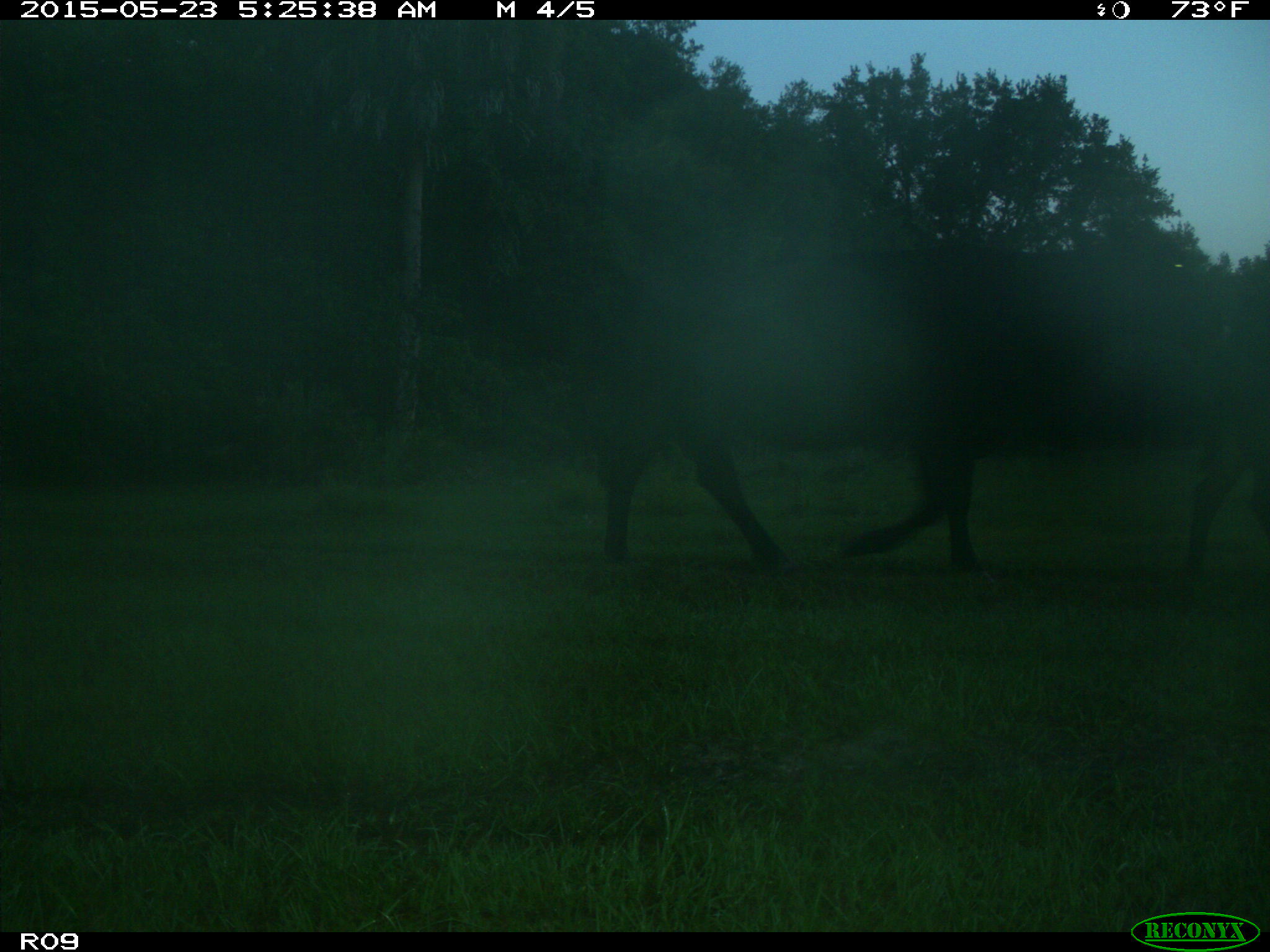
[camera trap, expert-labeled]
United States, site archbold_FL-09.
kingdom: Animalia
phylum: Chordata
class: Mammalia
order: Artiodactyla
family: Bovidae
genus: Bos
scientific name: Bos taurus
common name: domestic cow